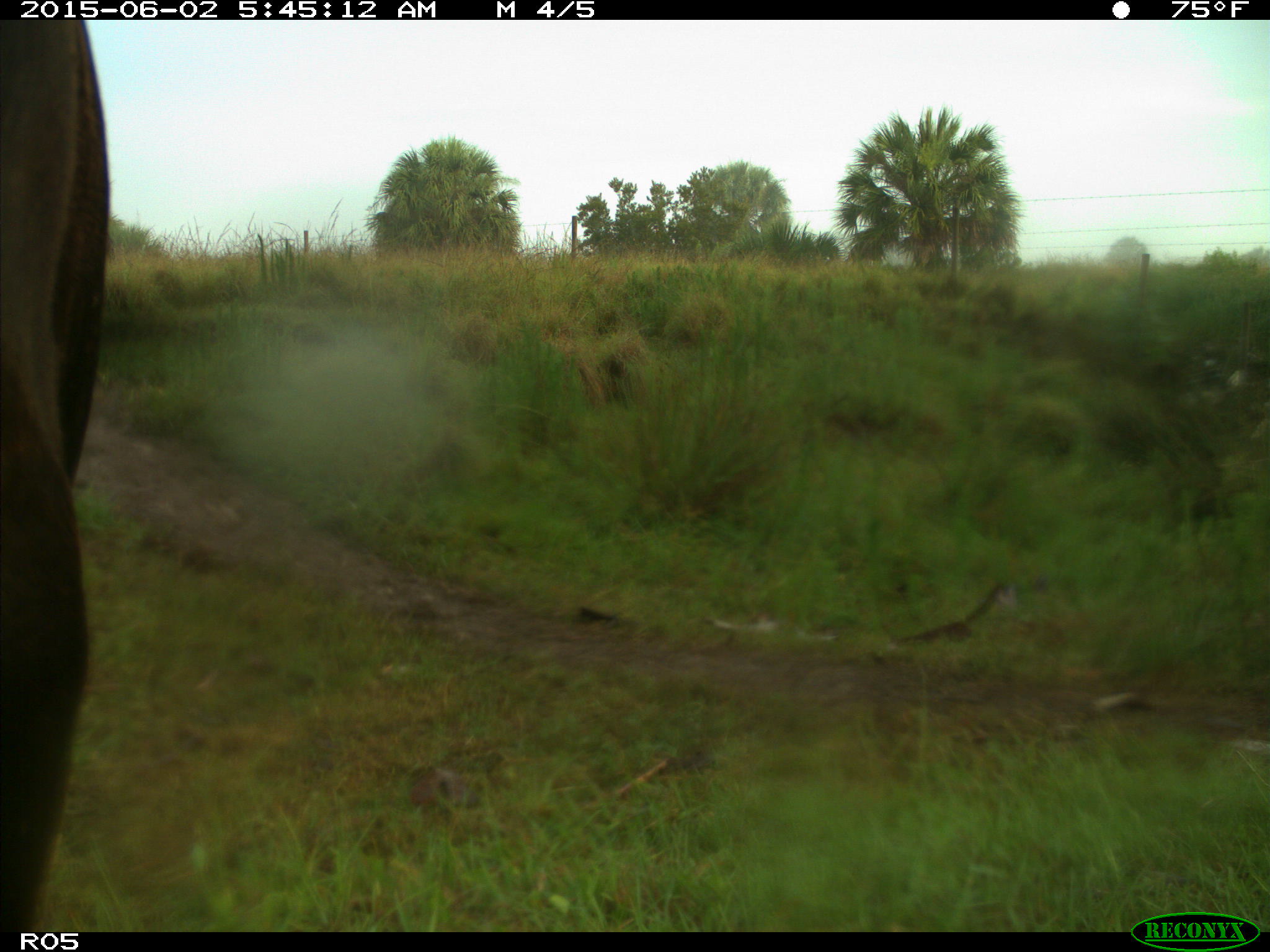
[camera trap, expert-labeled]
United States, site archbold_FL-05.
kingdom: Animalia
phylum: Chordata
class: Mammalia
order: Artiodactyla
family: Bovidae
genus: Bos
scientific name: Bos taurus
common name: domestic cow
Bos taurus (domestic cow).